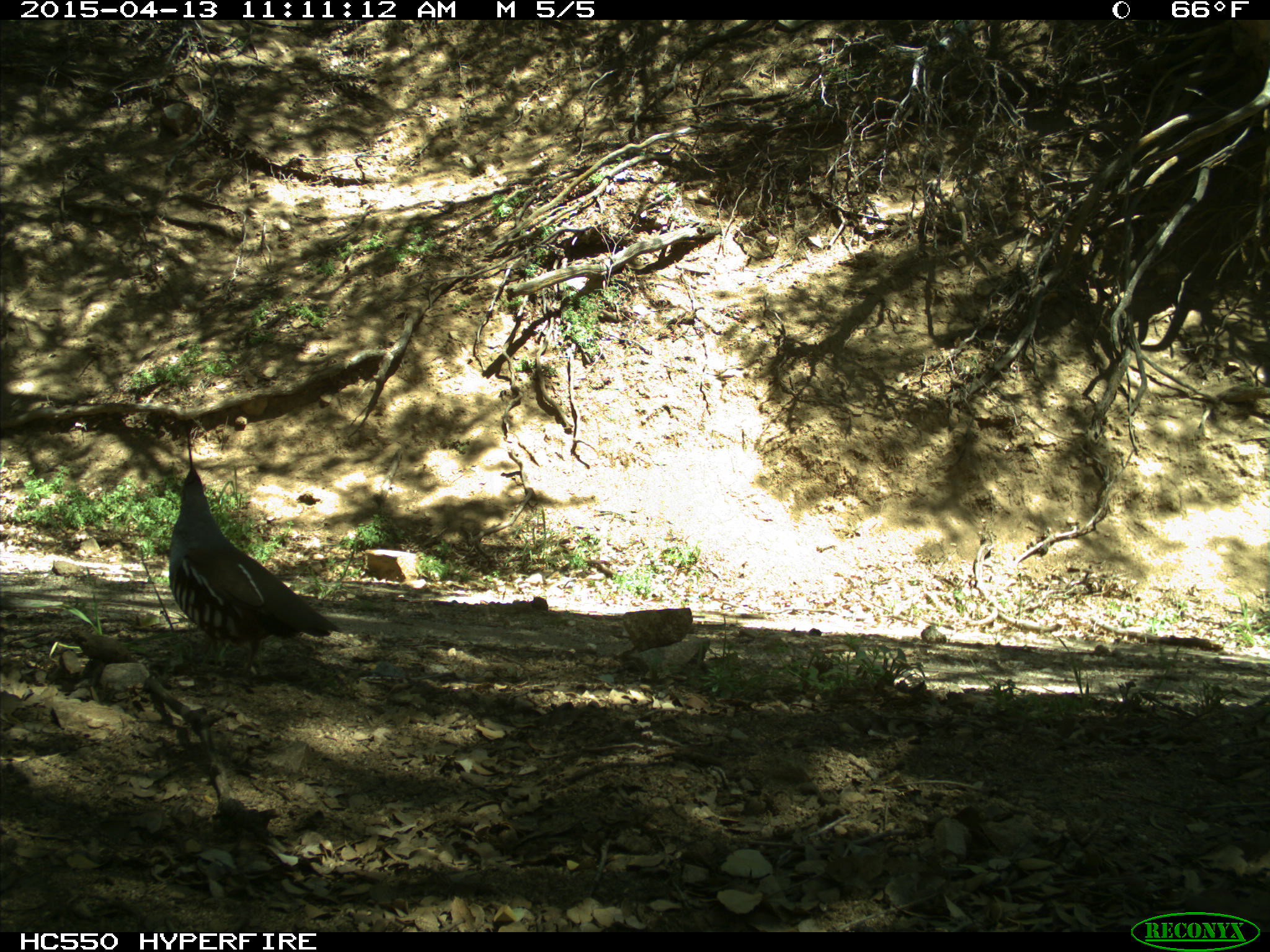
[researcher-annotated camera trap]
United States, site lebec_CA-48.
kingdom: Animalia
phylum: Chordata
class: Aves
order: Galliformes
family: Odontophoridae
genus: Callipepla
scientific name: Callipepla californica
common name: california quail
Callipepla californica (california quail).